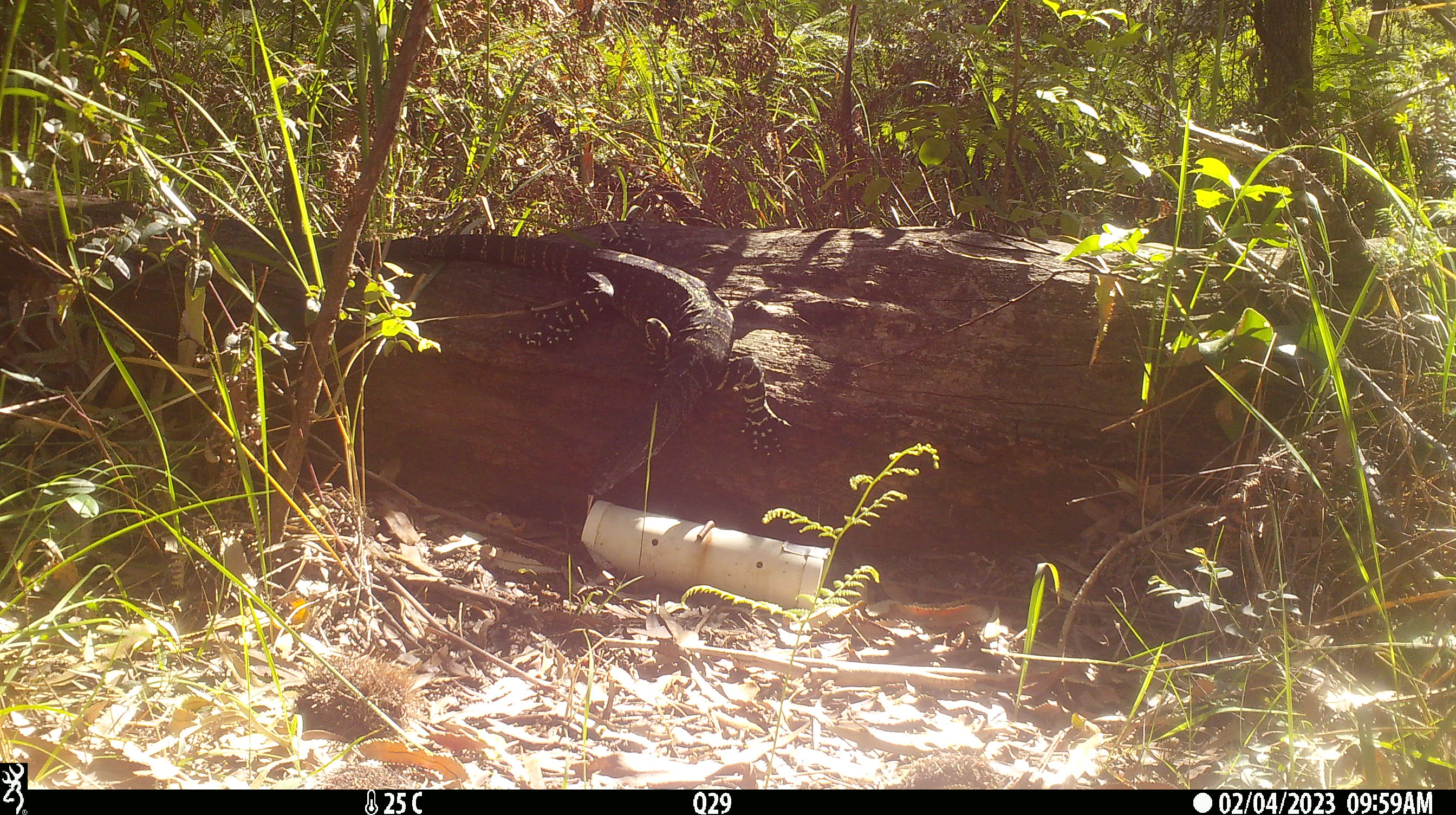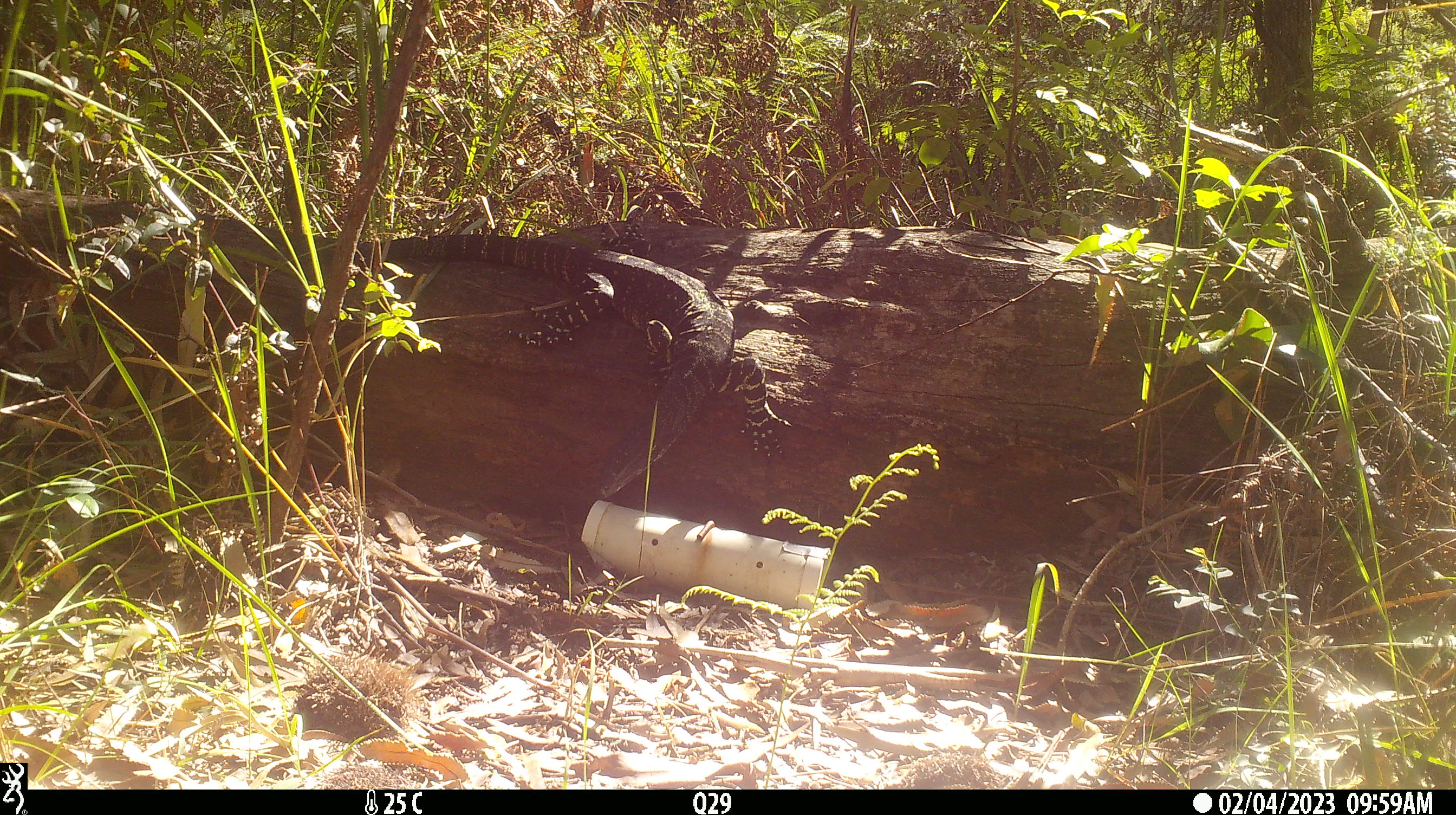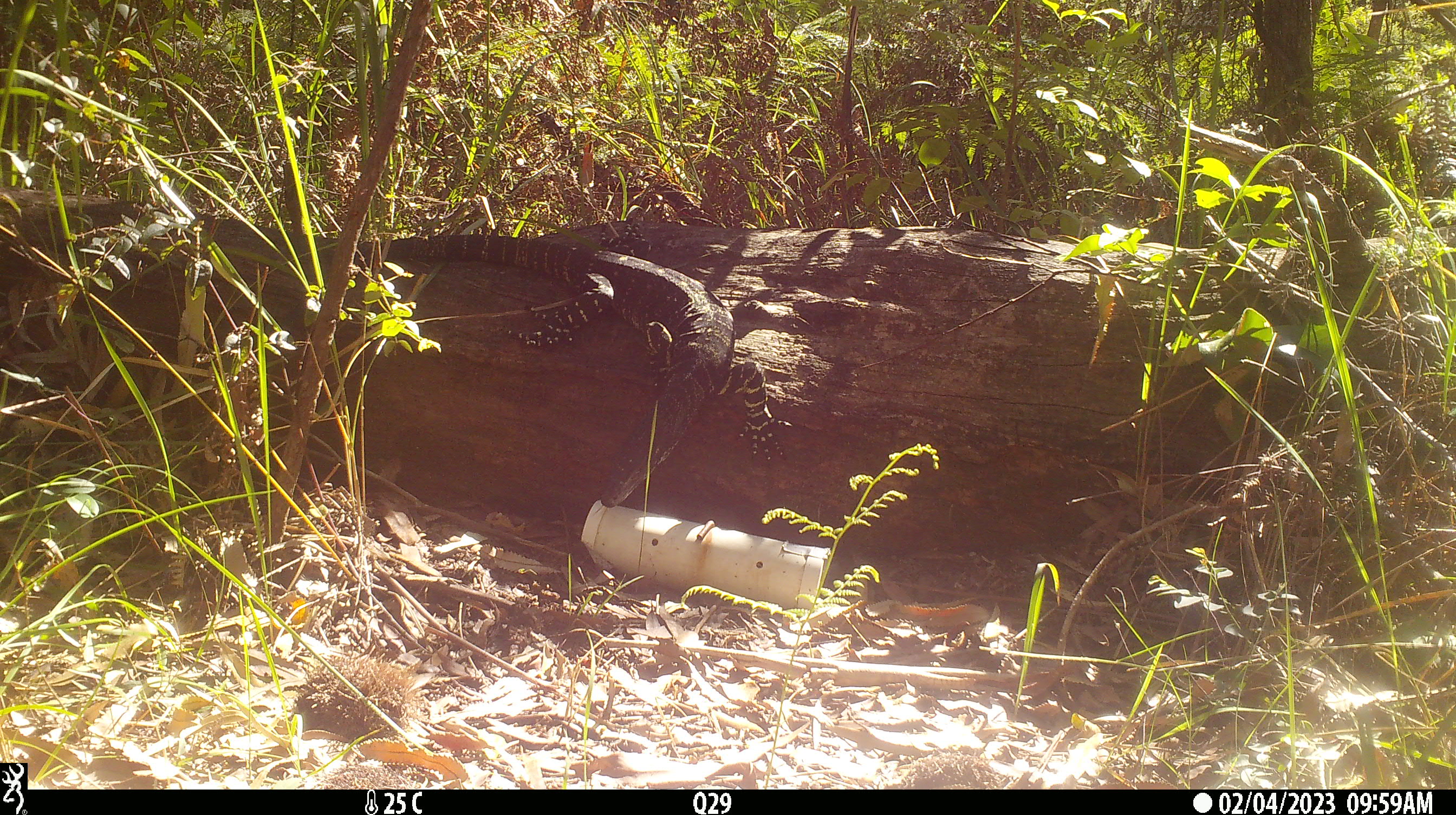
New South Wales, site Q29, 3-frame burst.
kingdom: Animalia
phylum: Chordata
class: Reptilia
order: Squamata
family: Varanidae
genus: Varanus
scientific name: Varanus varius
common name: lace monitor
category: goanna